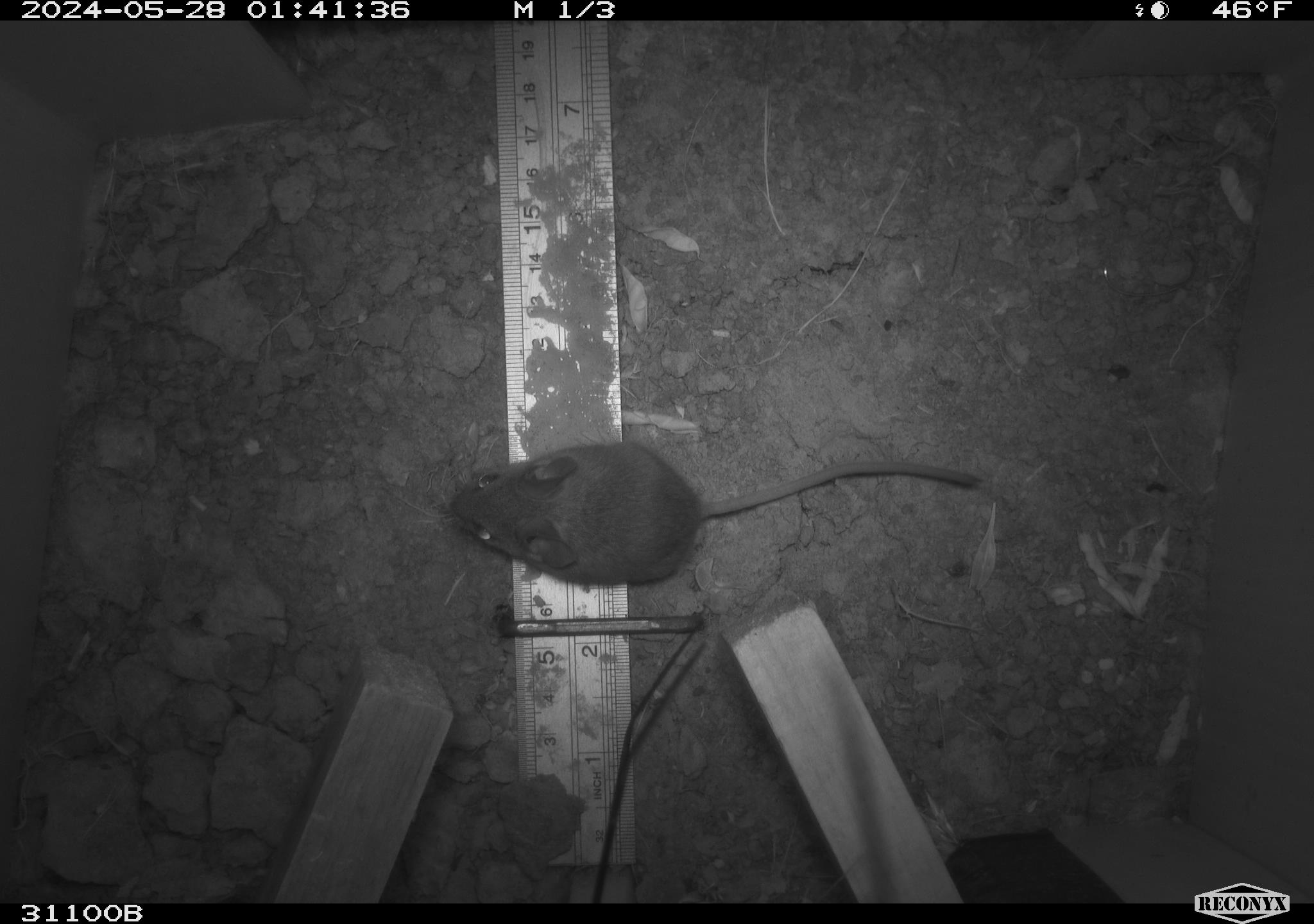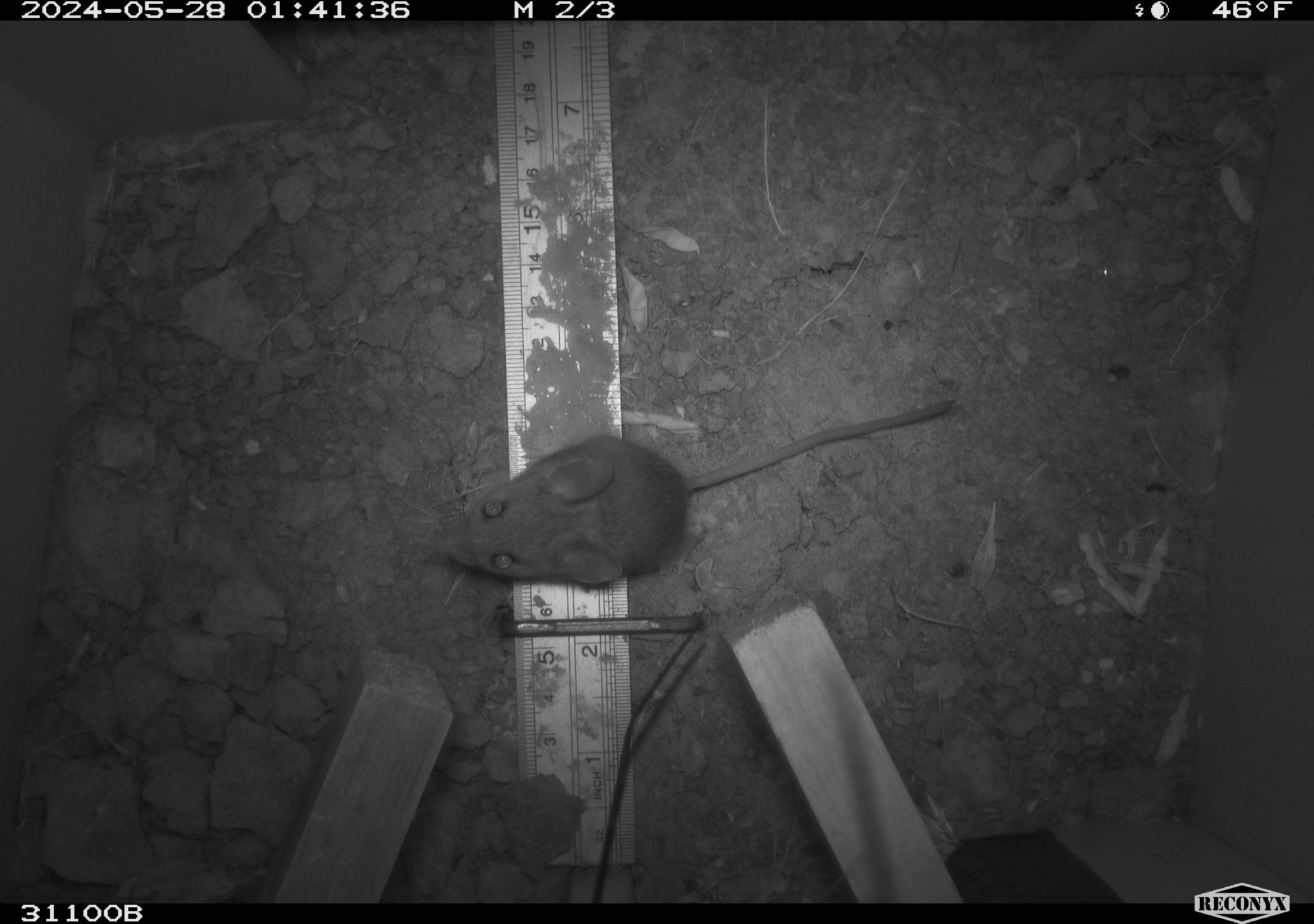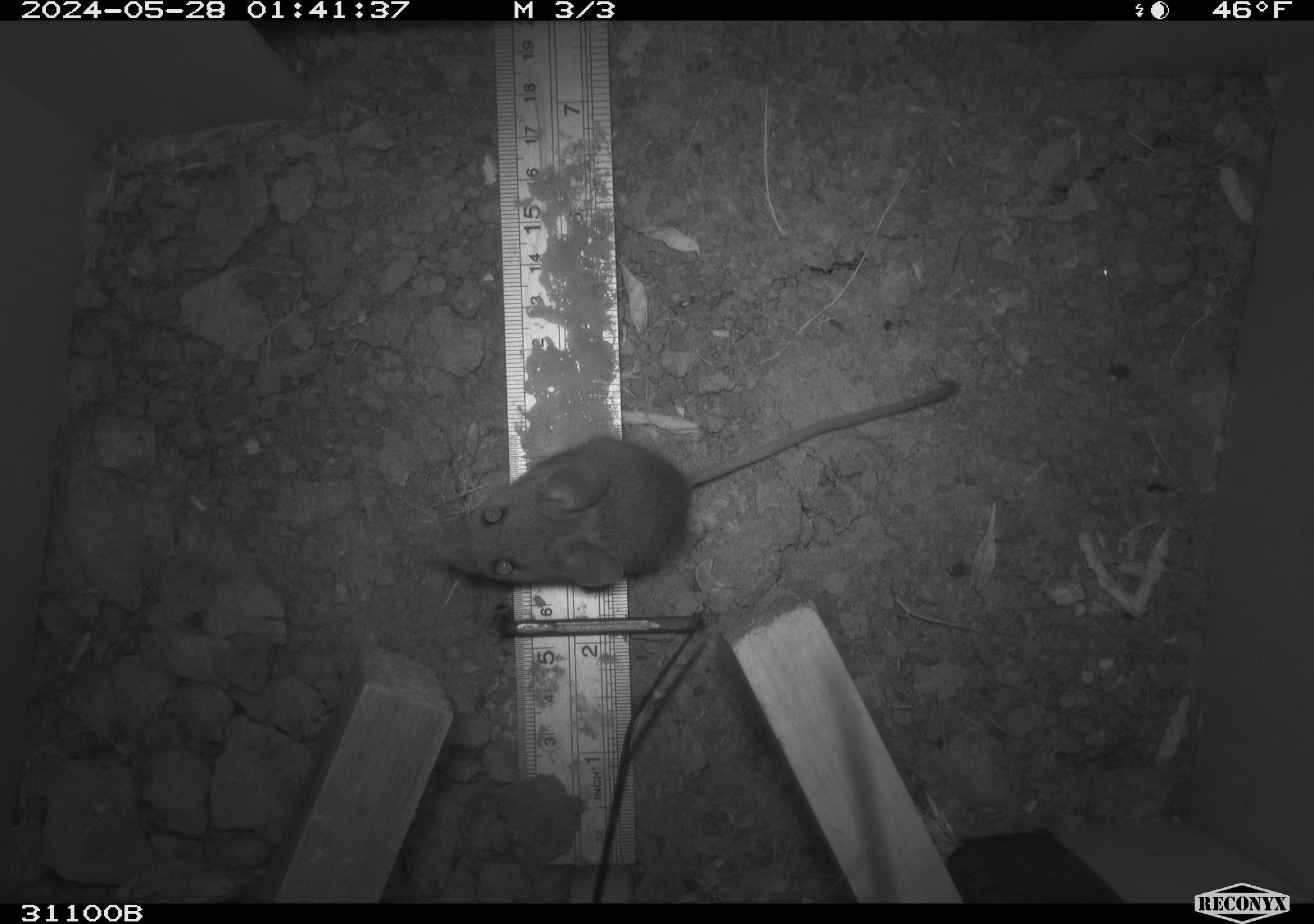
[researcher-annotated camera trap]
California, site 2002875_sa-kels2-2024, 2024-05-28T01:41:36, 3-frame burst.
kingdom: Animalia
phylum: Chordata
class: Mammalia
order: Rodentia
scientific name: Rodentia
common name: rodent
Rodent (Rodentia).